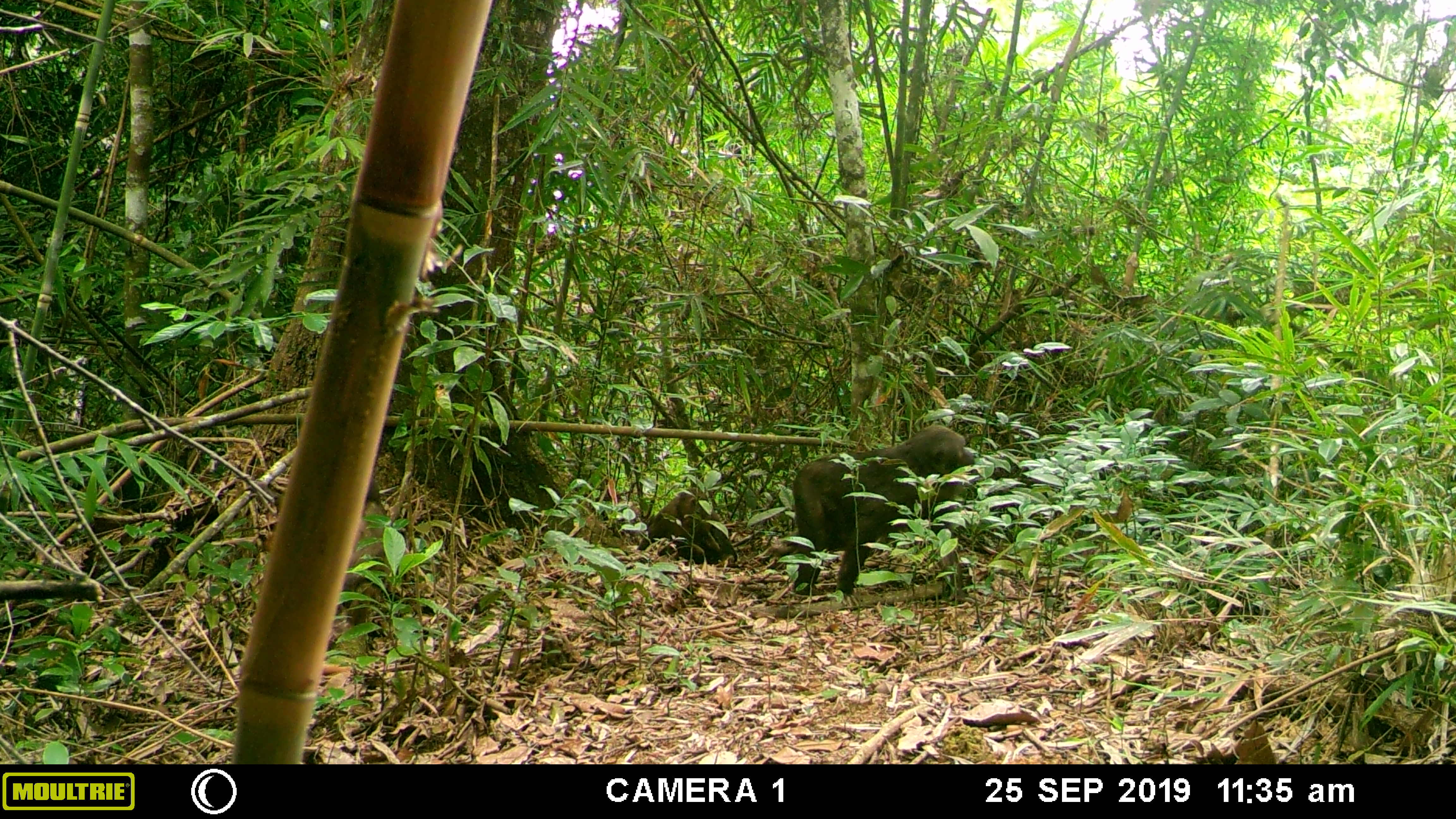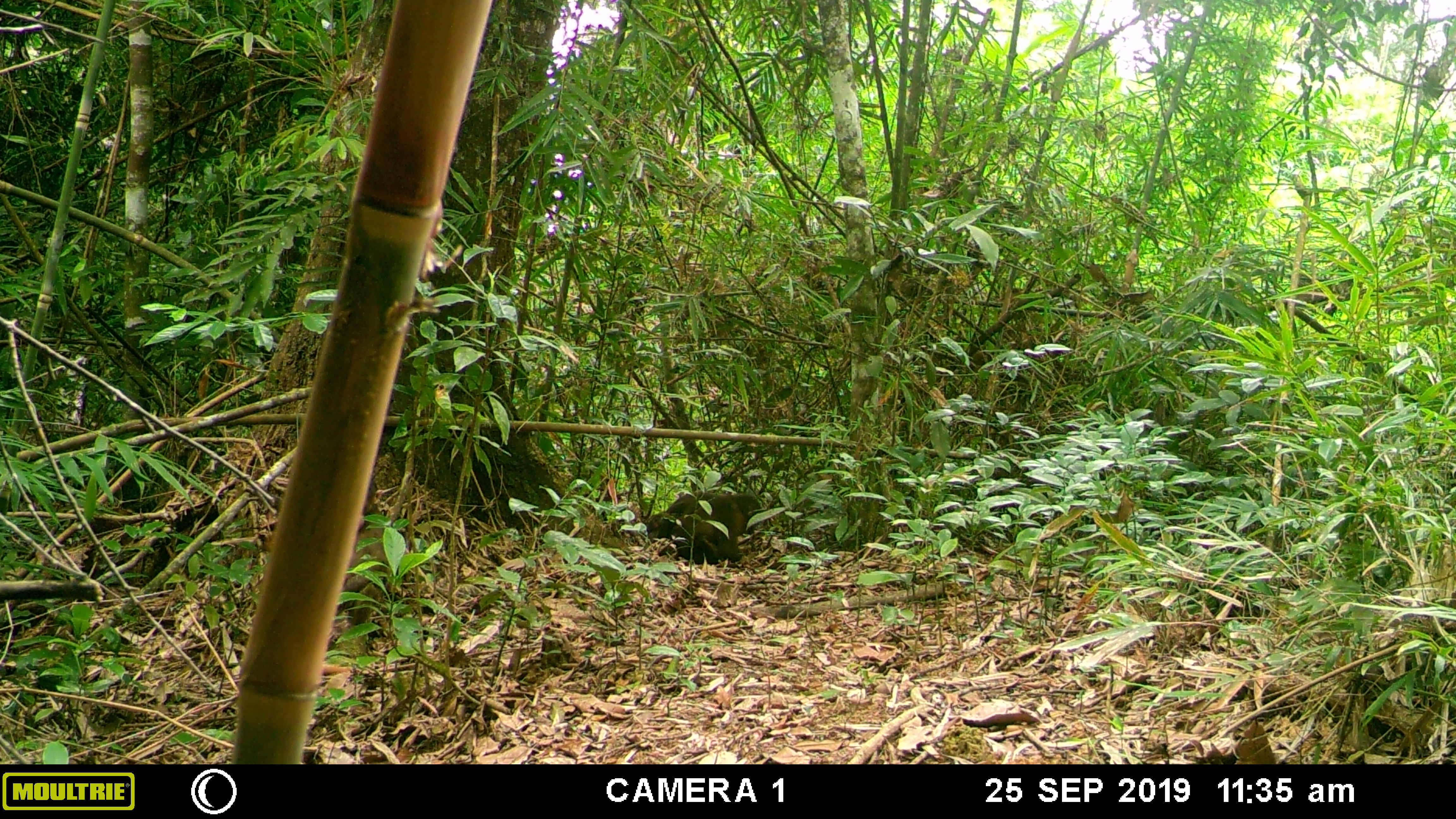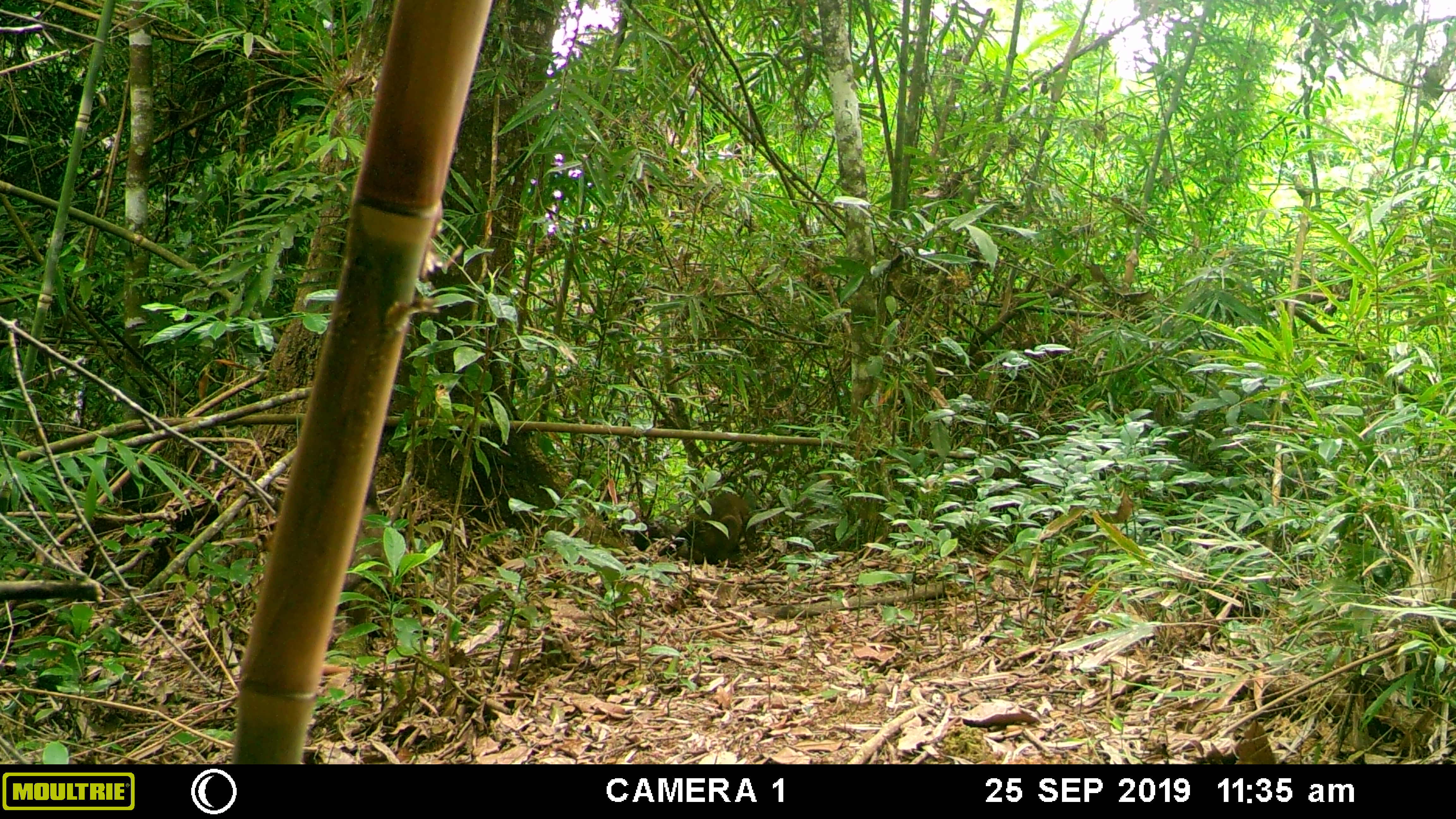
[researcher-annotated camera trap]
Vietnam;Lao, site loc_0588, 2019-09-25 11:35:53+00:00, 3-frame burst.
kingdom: Animalia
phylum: Chordata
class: Mammalia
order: Primates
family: Cercopithecidae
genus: Macaca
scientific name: Macaca arctoides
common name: stump-tailed macaque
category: stump tailed macaque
Stump tailed macaque (stump-tailed macaque) (Macaca arctoides). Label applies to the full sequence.